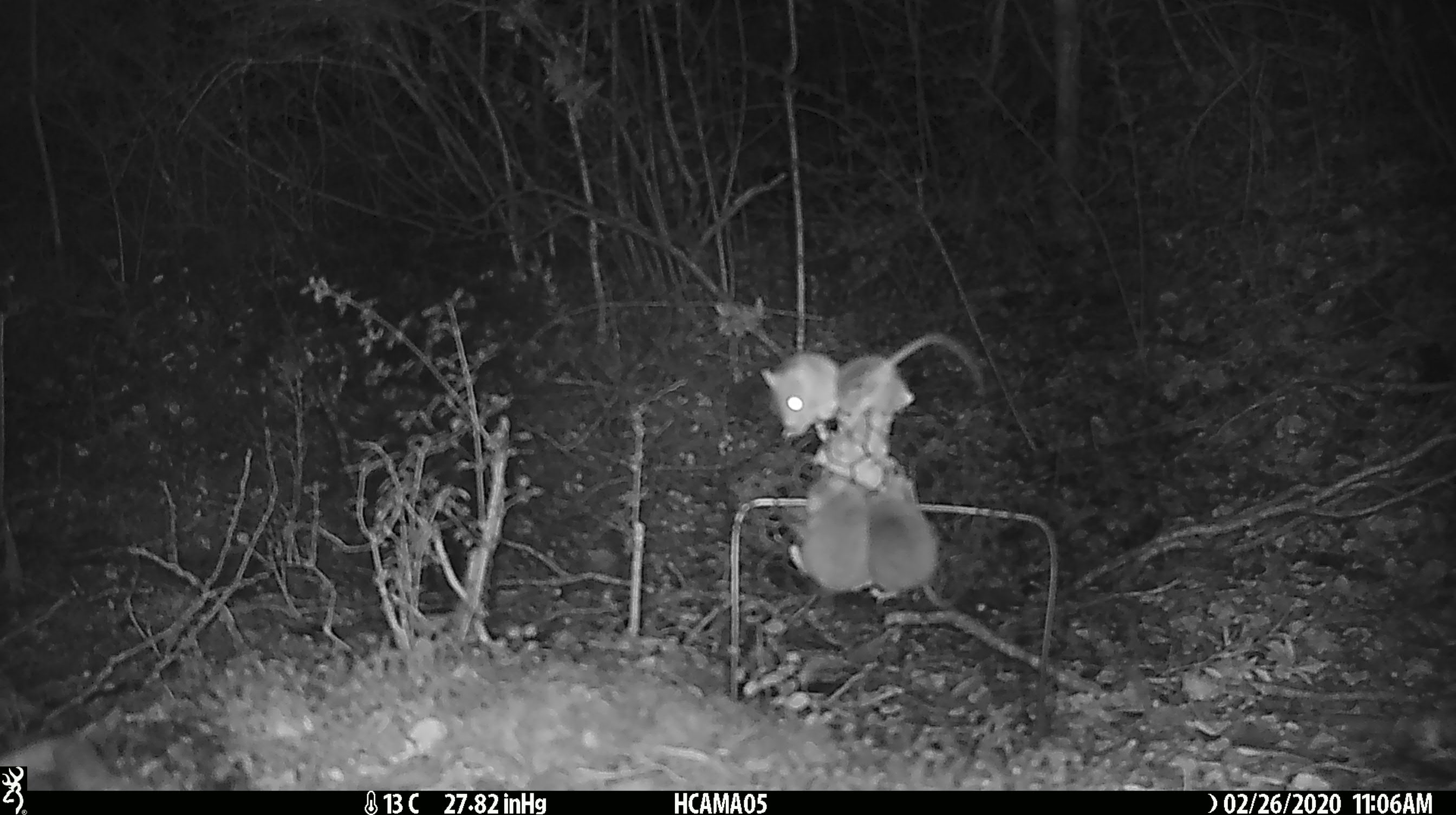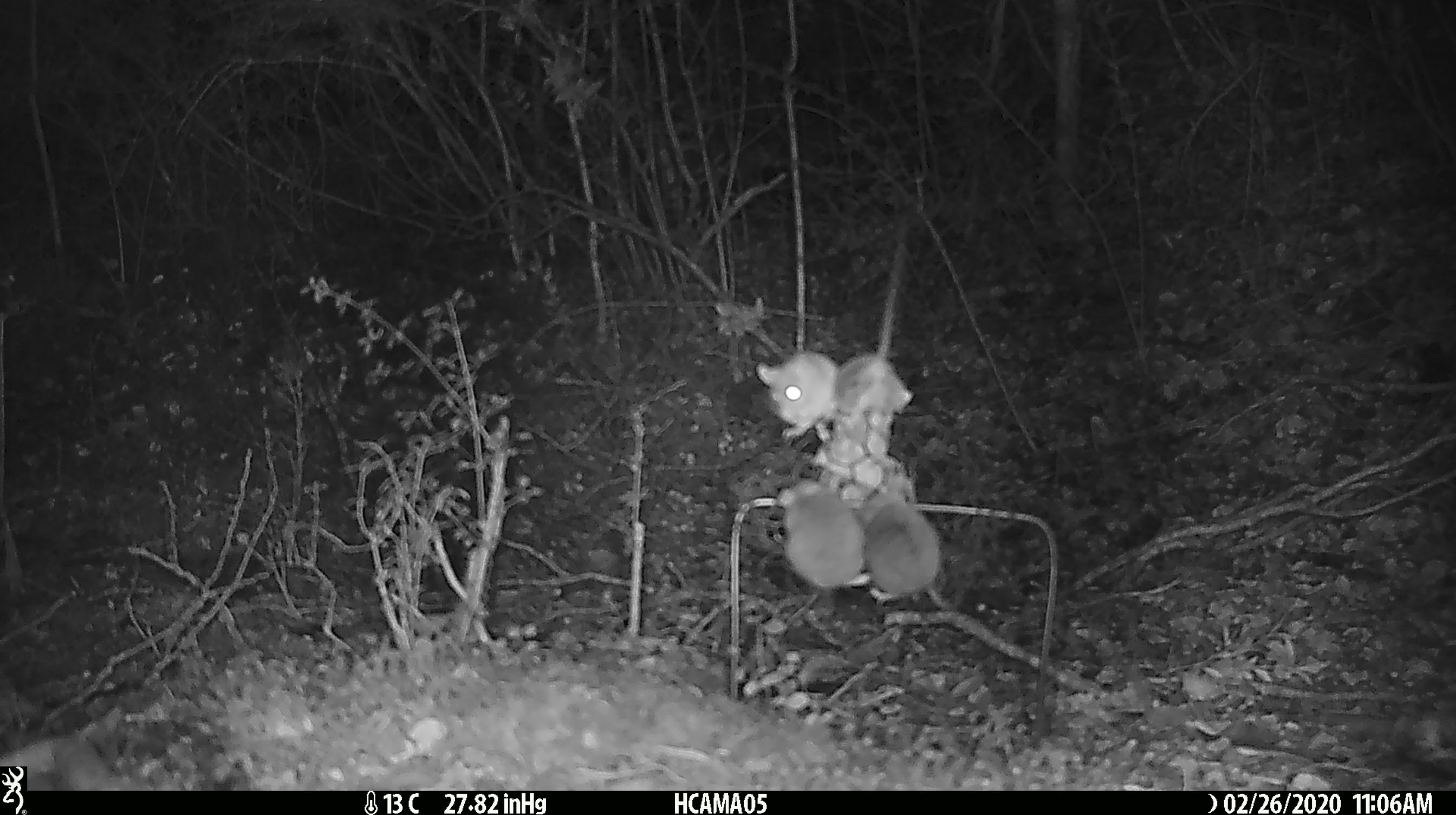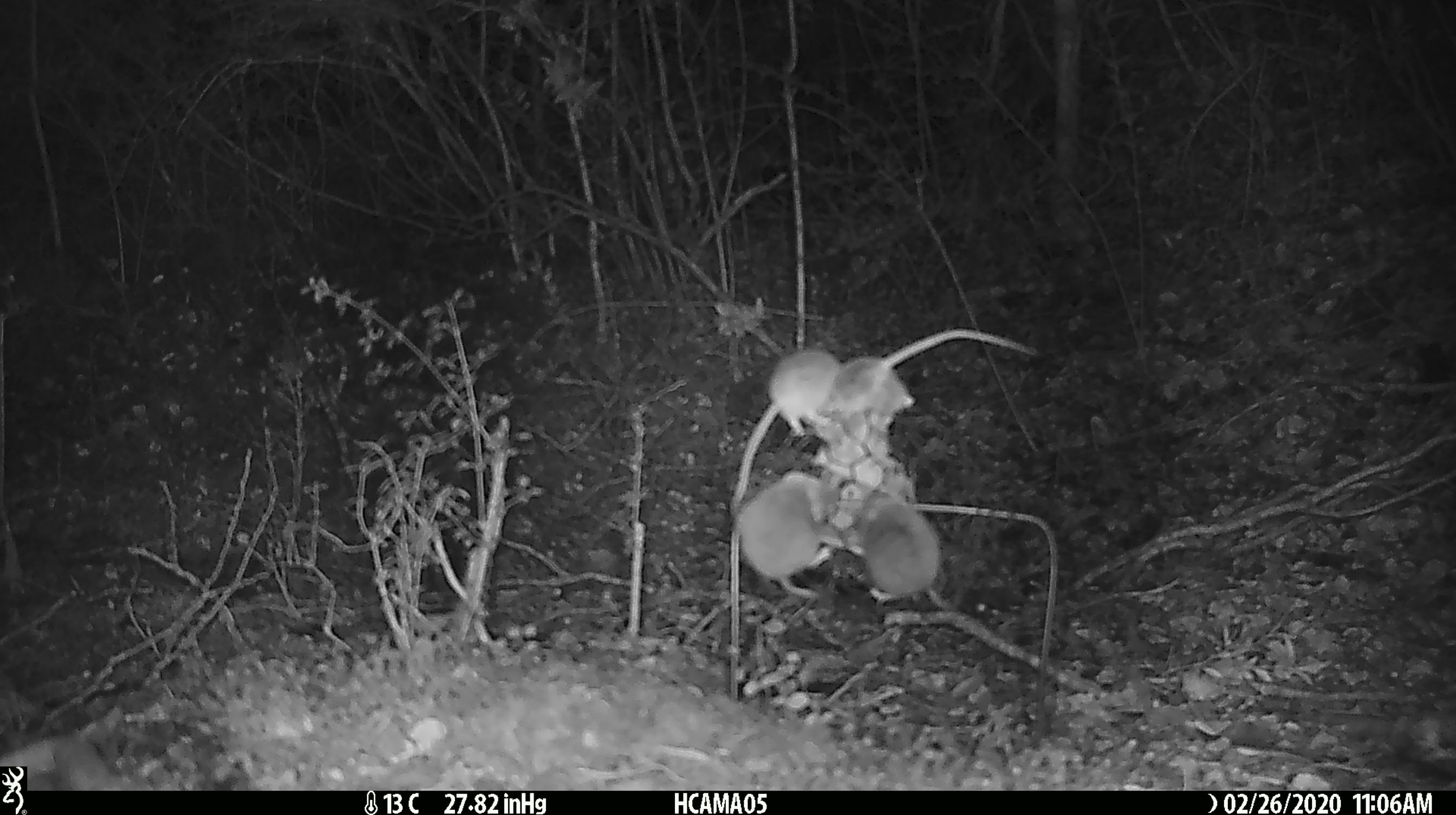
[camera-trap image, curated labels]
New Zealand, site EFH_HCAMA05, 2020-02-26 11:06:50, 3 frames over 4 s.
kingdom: Animalia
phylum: Chordata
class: Mammalia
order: Rodentia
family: Muridae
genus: Mus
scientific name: Mus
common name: mouse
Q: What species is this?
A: Mouse (Mus).